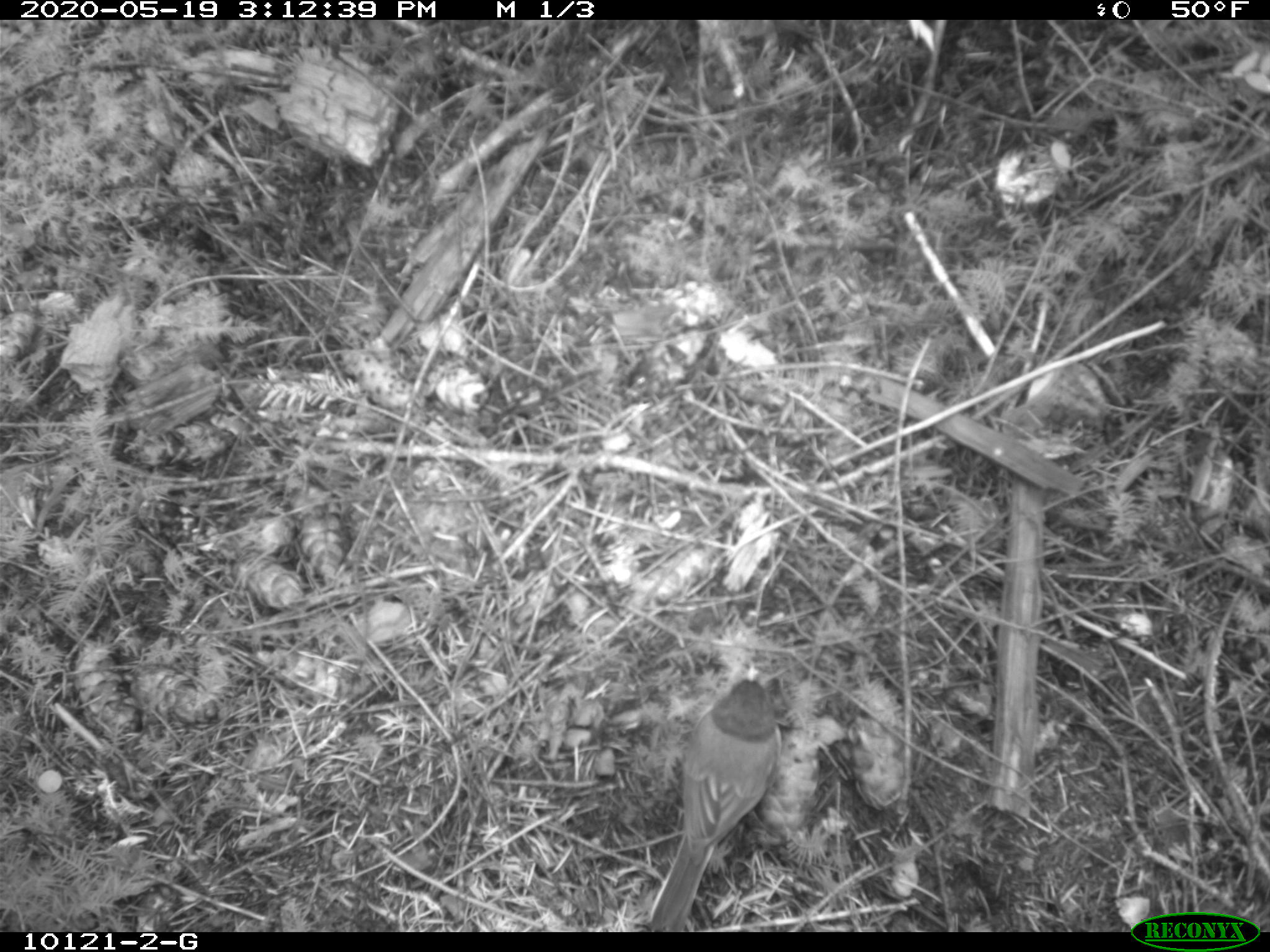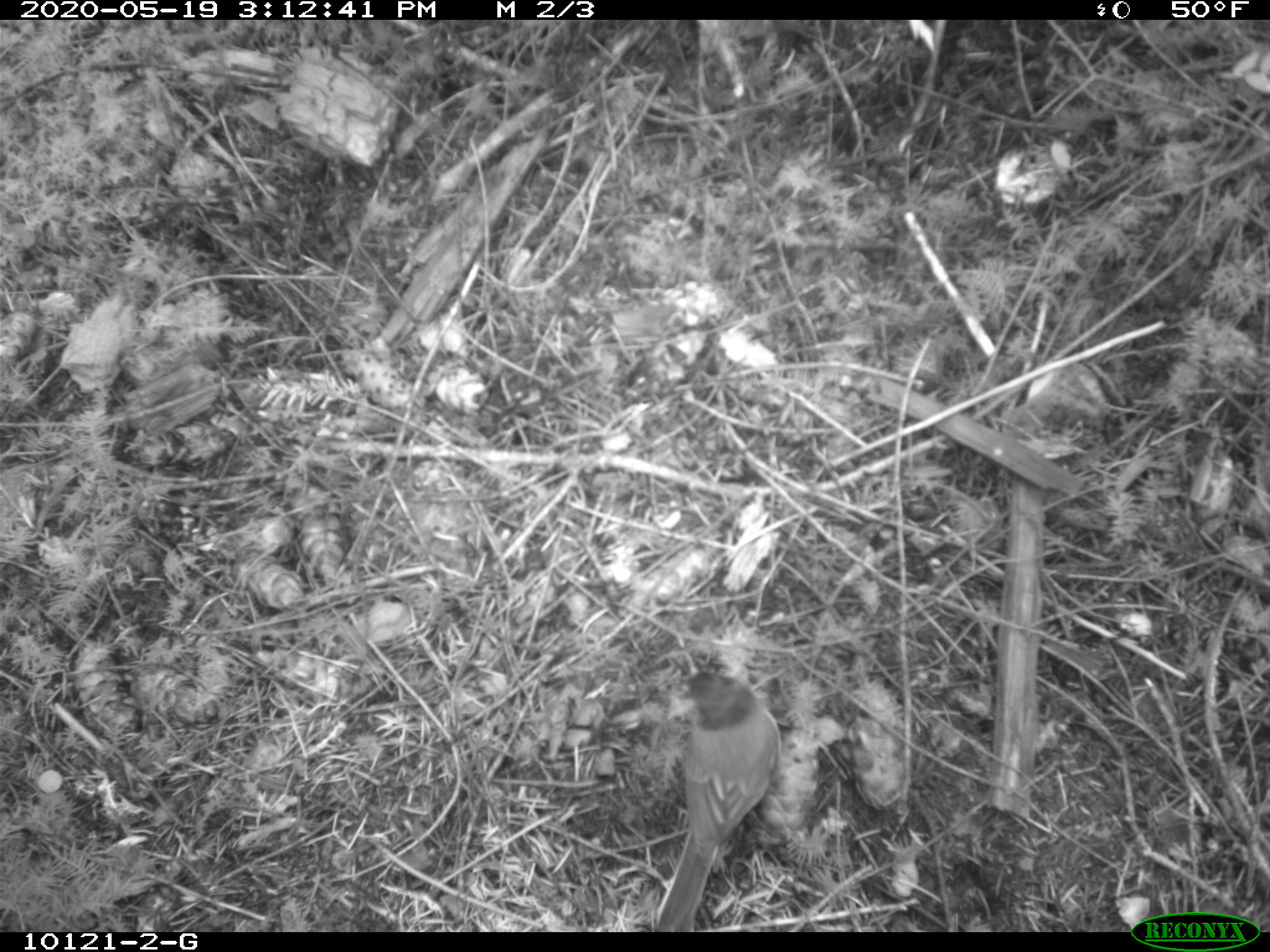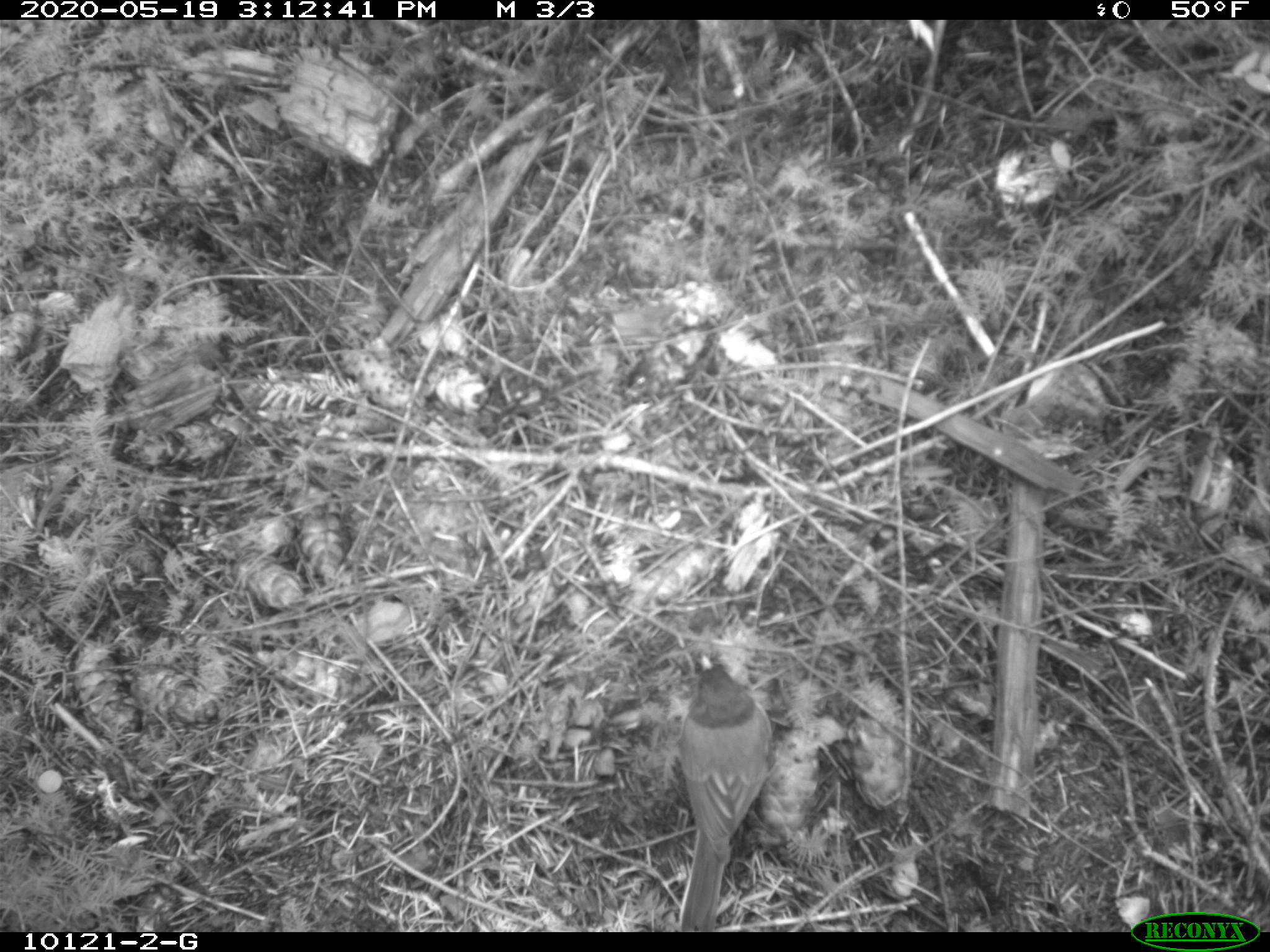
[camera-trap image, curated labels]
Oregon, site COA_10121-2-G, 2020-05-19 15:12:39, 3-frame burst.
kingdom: Animalia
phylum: Chordata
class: Aves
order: Passeriformes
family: Passerellidae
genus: Junco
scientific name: Junco hyemalis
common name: dark-eyed junco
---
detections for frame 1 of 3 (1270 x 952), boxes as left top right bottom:
dark-eyed junco: 639 658 791 926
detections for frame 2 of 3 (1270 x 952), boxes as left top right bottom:
dark-eyed junco: 643 667 784 928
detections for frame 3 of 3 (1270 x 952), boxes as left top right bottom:
dark-eyed junco: 646 646 789 925